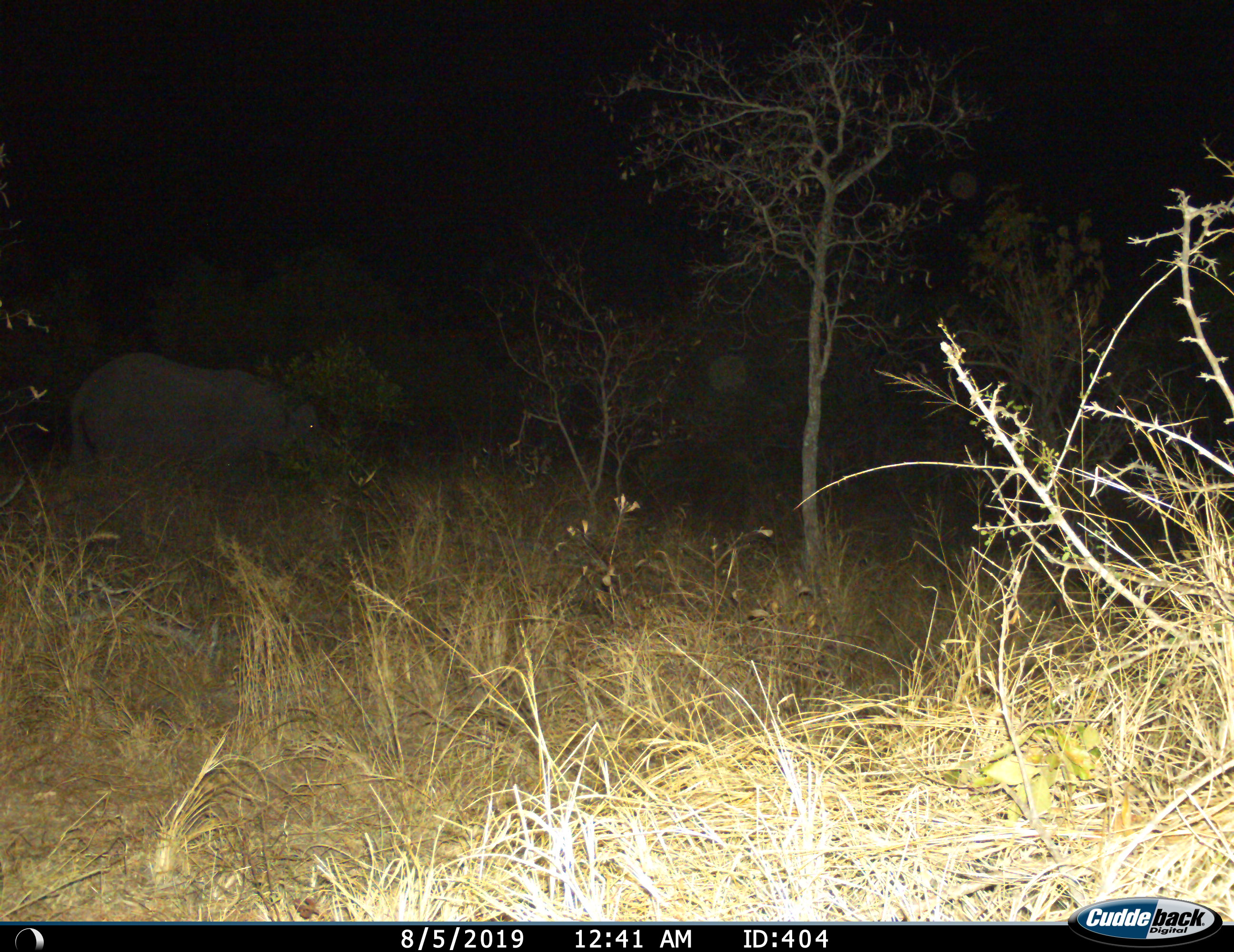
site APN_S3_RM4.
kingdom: Animalia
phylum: Chordata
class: Mammalia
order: Proboscidea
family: Elephantidae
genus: Loxodonta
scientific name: Loxodonta africana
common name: african bush elephant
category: elephant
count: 1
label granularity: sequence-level